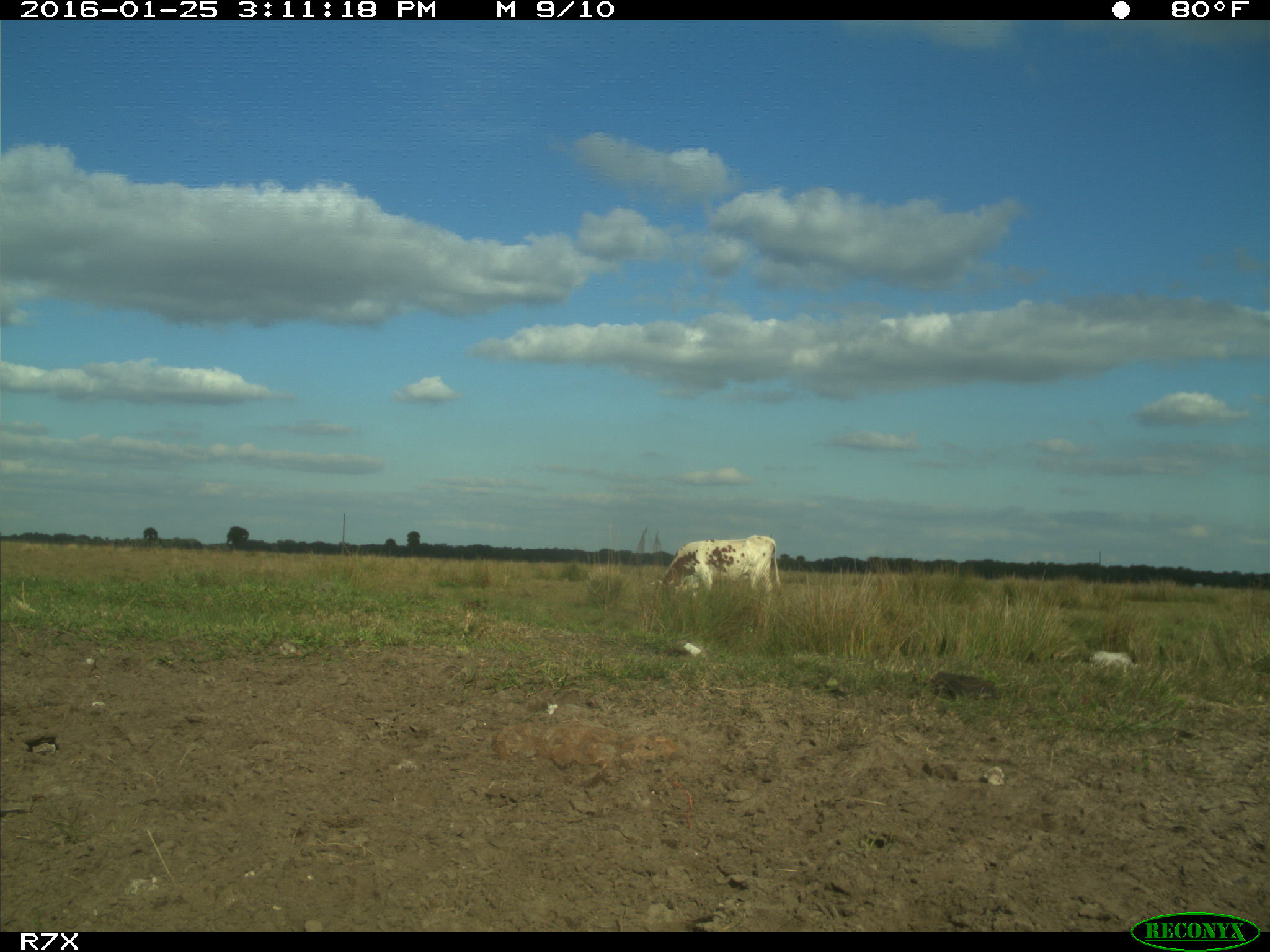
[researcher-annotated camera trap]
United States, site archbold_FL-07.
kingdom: Animalia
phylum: Chordata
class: Mammalia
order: Artiodactyla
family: Bovidae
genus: Bos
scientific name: Bos taurus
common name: domestic cow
Bos taurus (domestic cow).